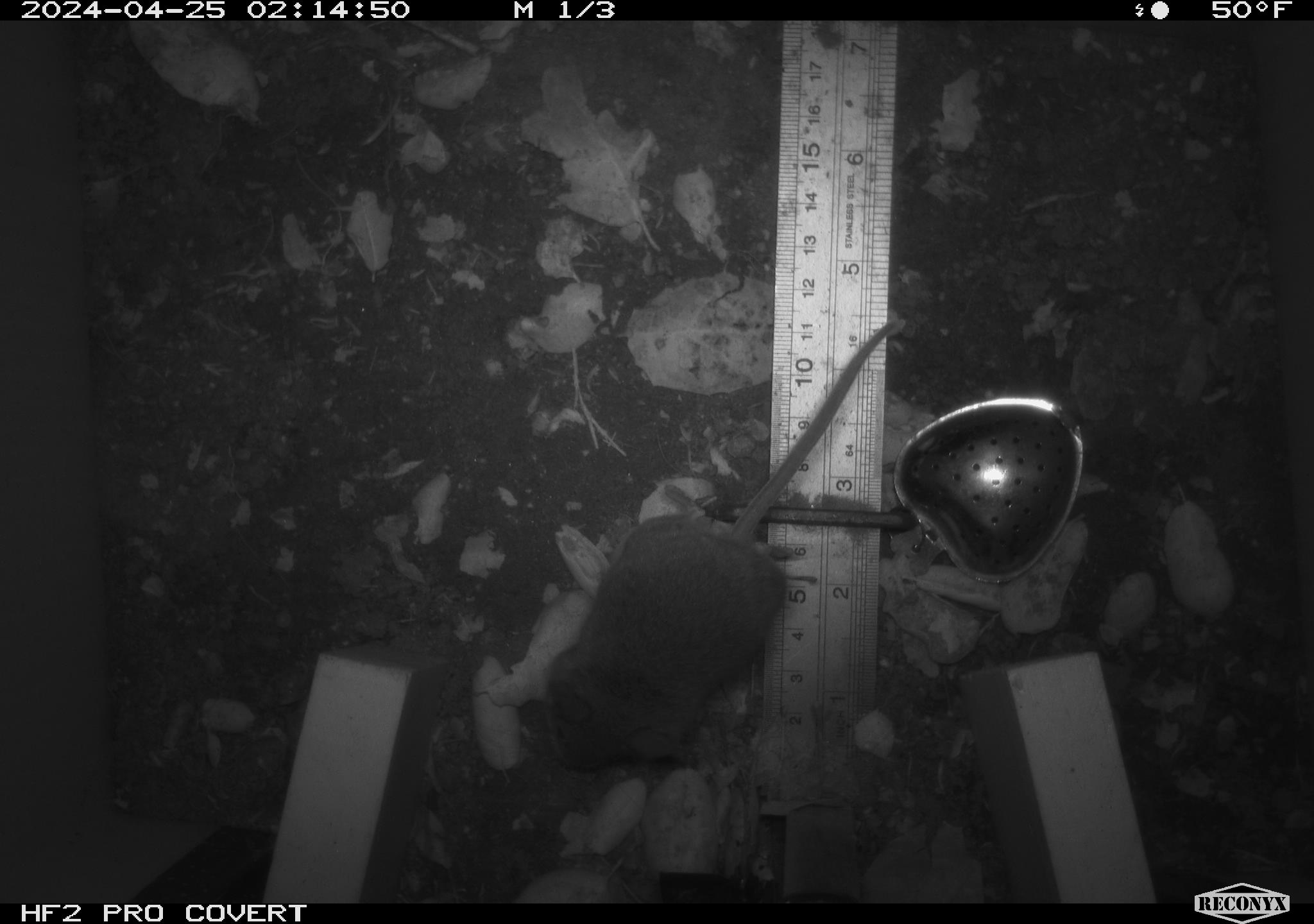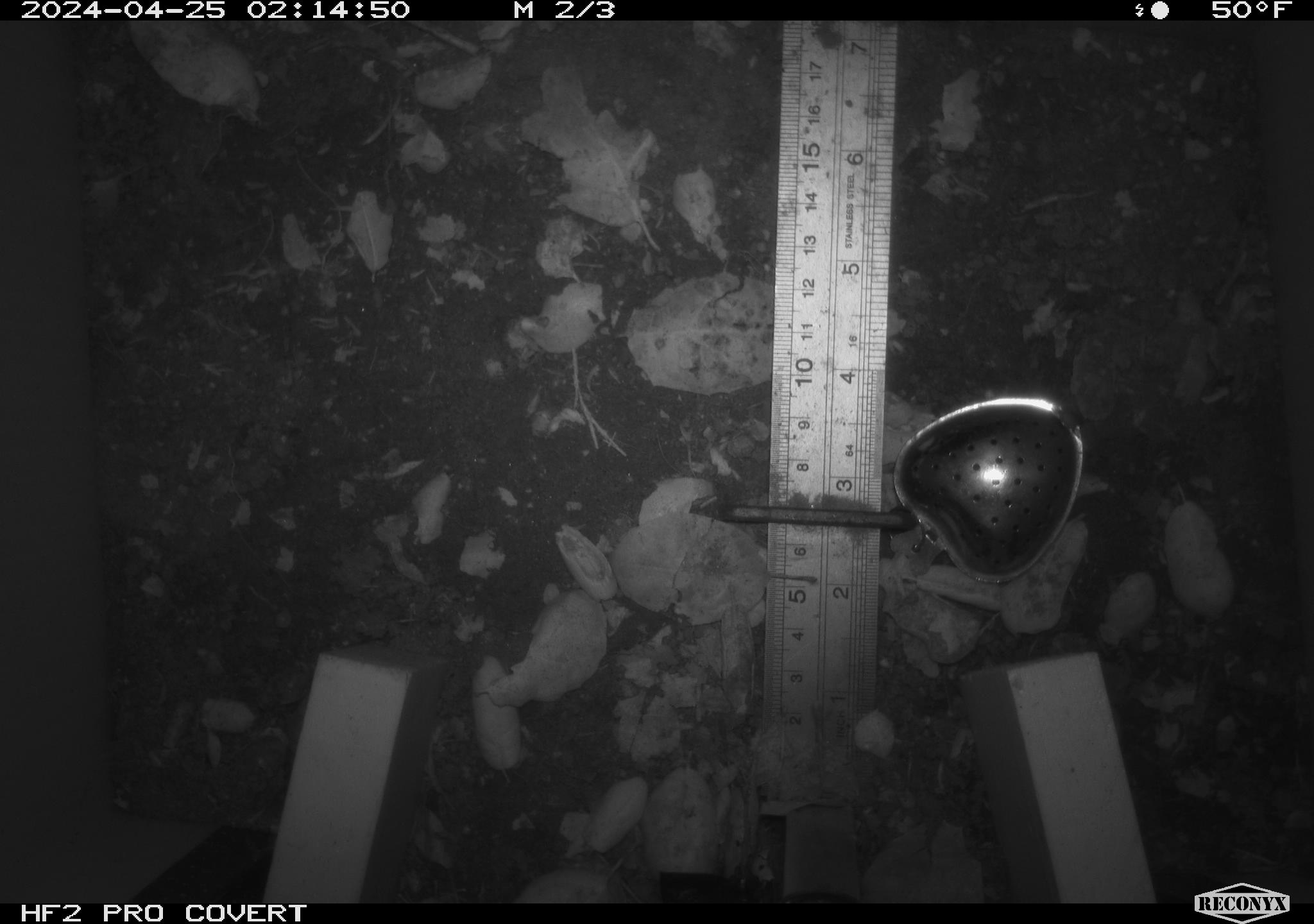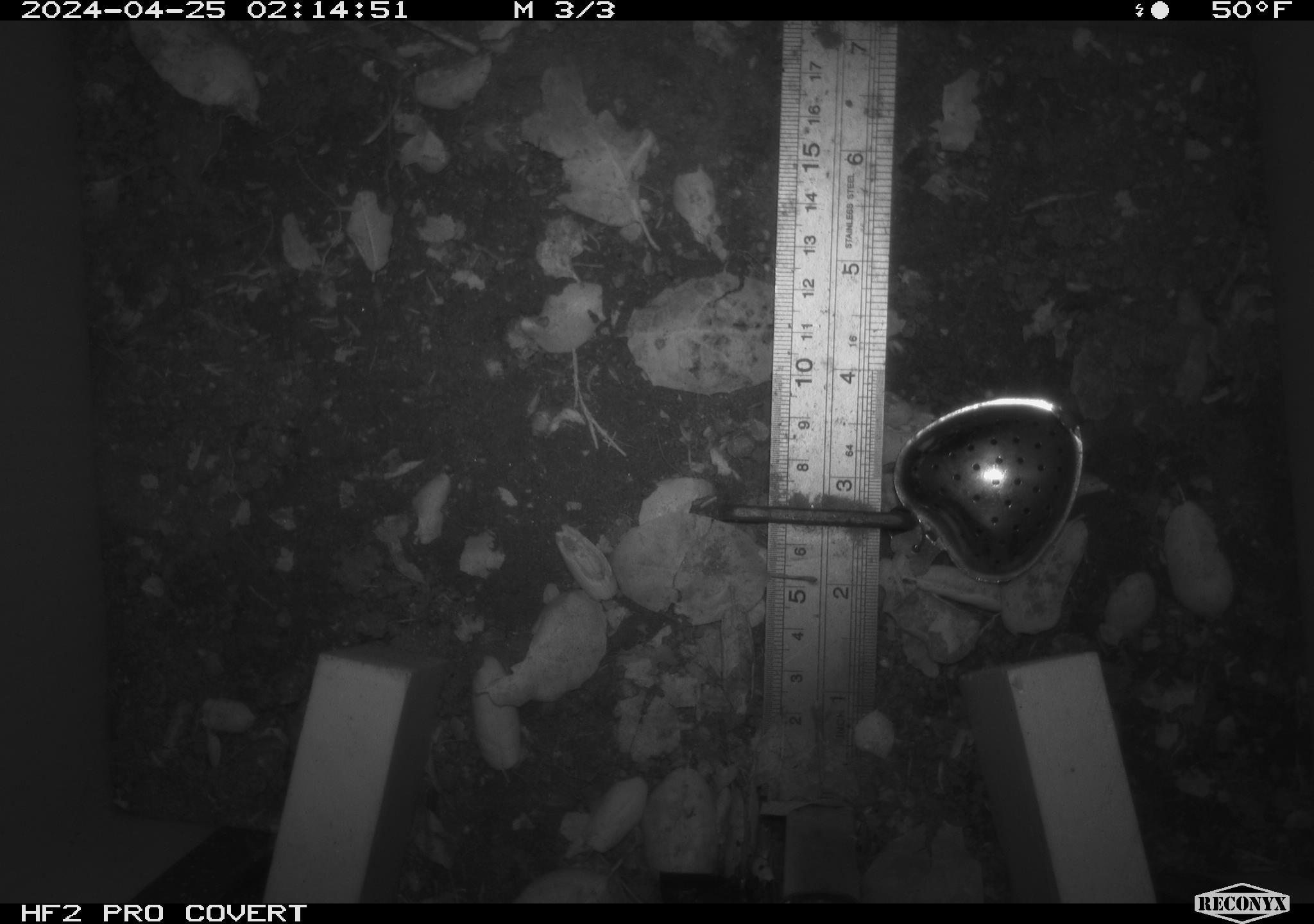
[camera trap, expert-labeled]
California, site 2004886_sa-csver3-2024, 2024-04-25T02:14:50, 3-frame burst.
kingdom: Animalia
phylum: Chordata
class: Mammalia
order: Rodentia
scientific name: Rodentia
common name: rodent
Rodent (Rodentia).